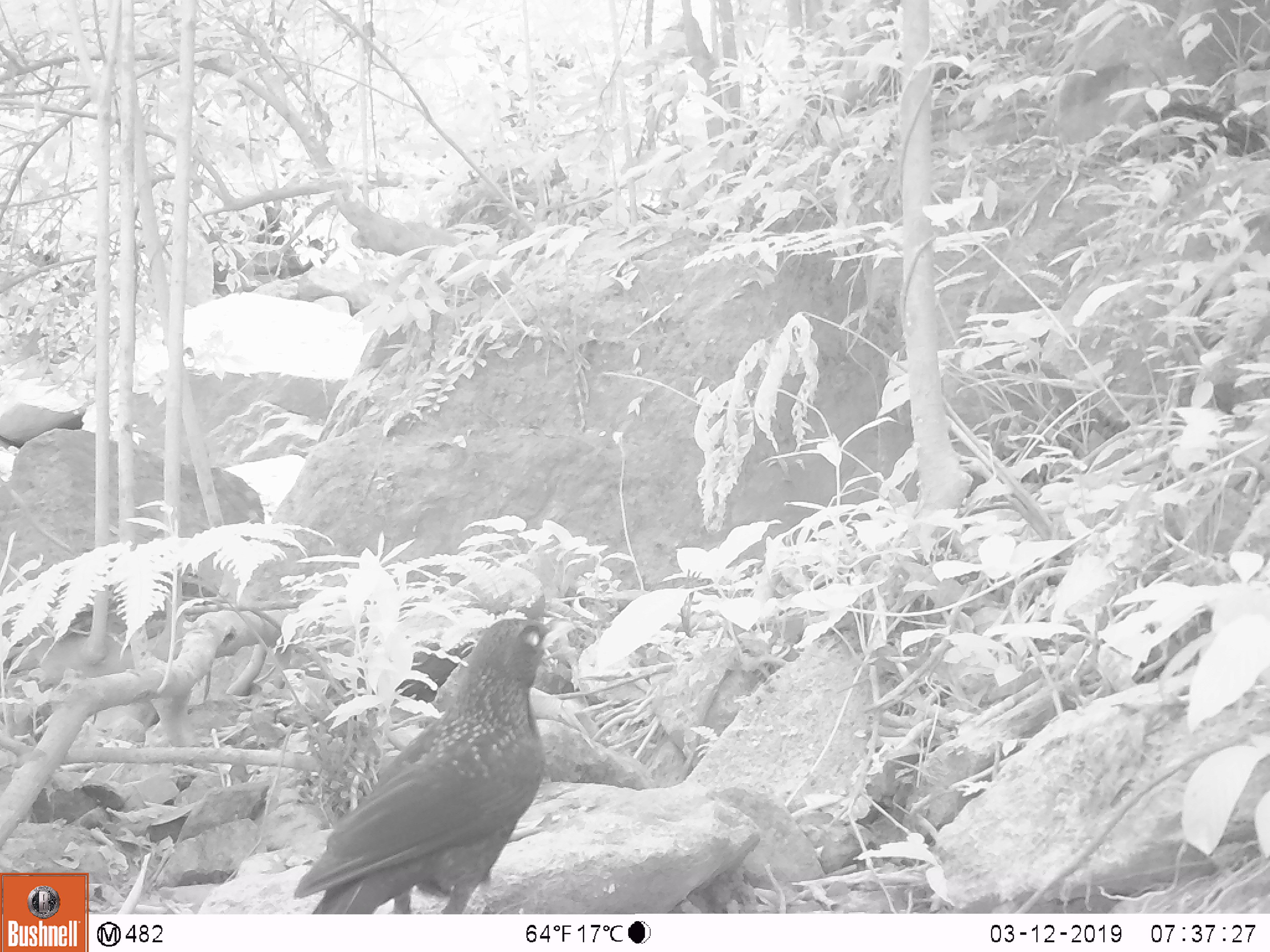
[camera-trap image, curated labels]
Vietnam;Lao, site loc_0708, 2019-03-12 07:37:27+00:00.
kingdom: Animalia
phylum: Chordata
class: Aves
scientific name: Aves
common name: bird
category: unidentified bird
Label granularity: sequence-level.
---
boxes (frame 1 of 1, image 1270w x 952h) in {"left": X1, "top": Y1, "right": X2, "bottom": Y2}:
unidentified bird: {"left": 292, "top": 618, "right": 574, "bottom": 914}